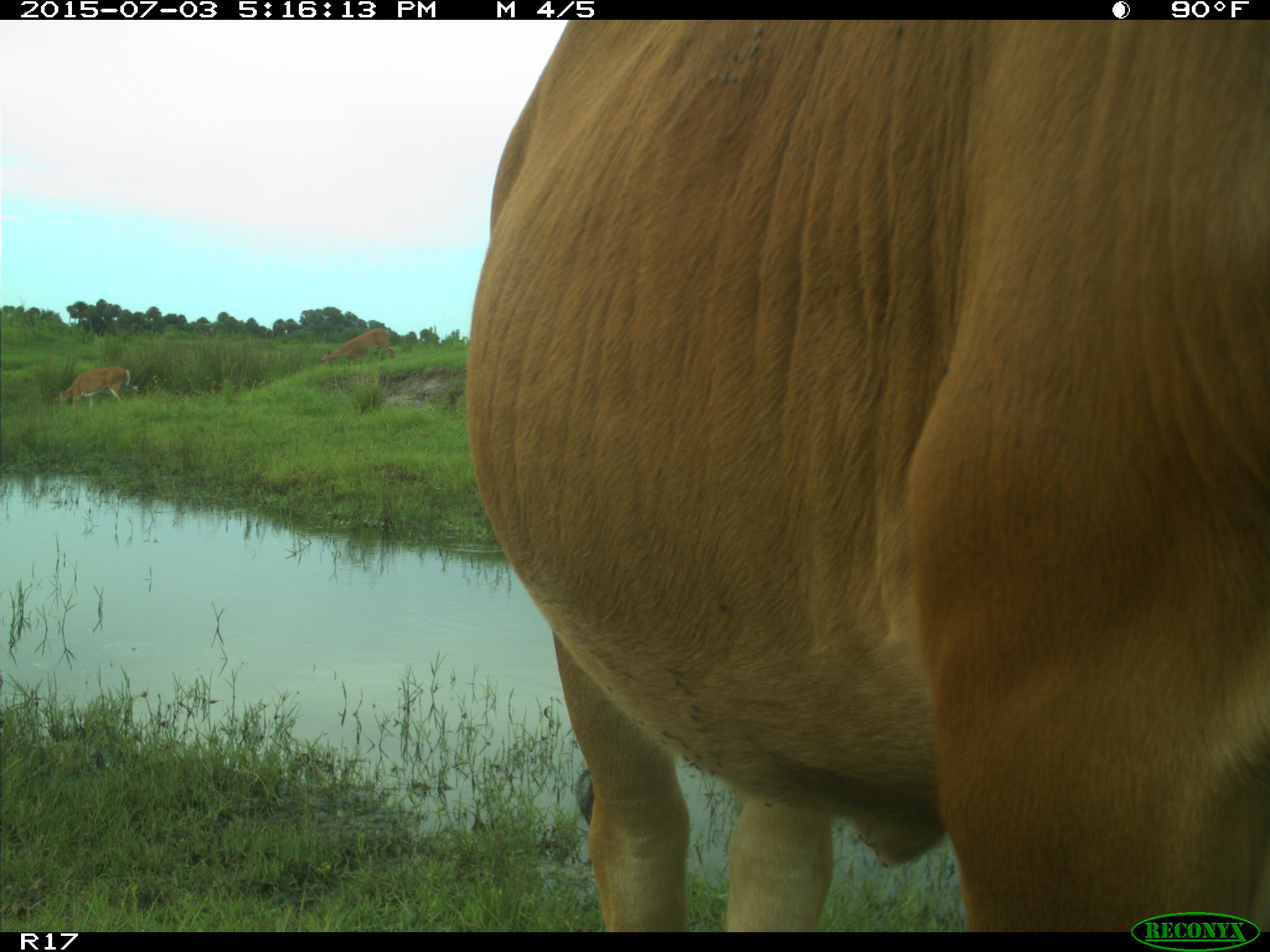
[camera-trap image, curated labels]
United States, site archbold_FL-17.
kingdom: Animalia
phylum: Chordata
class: Mammalia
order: Artiodactyla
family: Bovidae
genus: Bos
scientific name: Bos taurus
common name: domestic cow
Bos taurus (domestic cow).